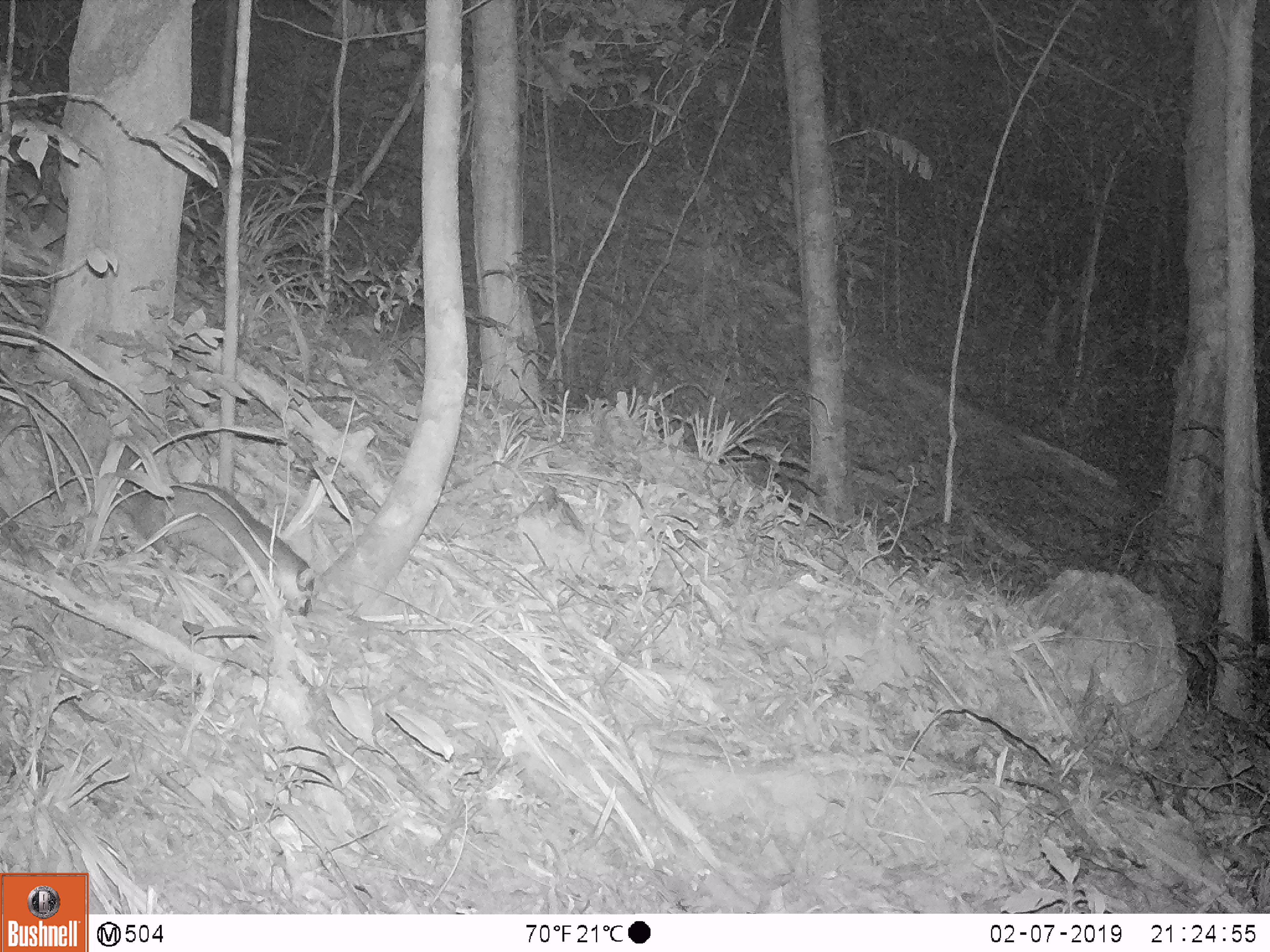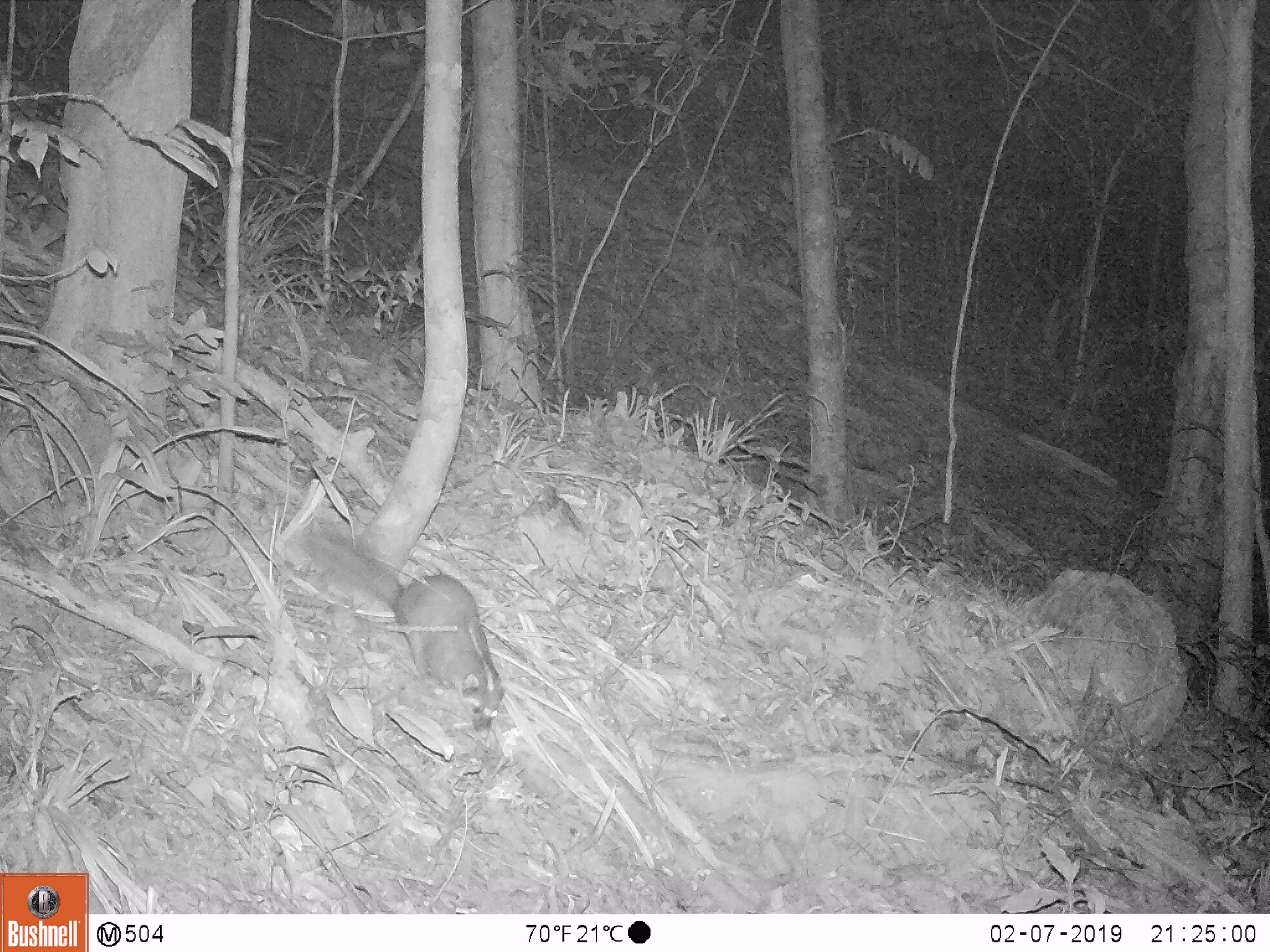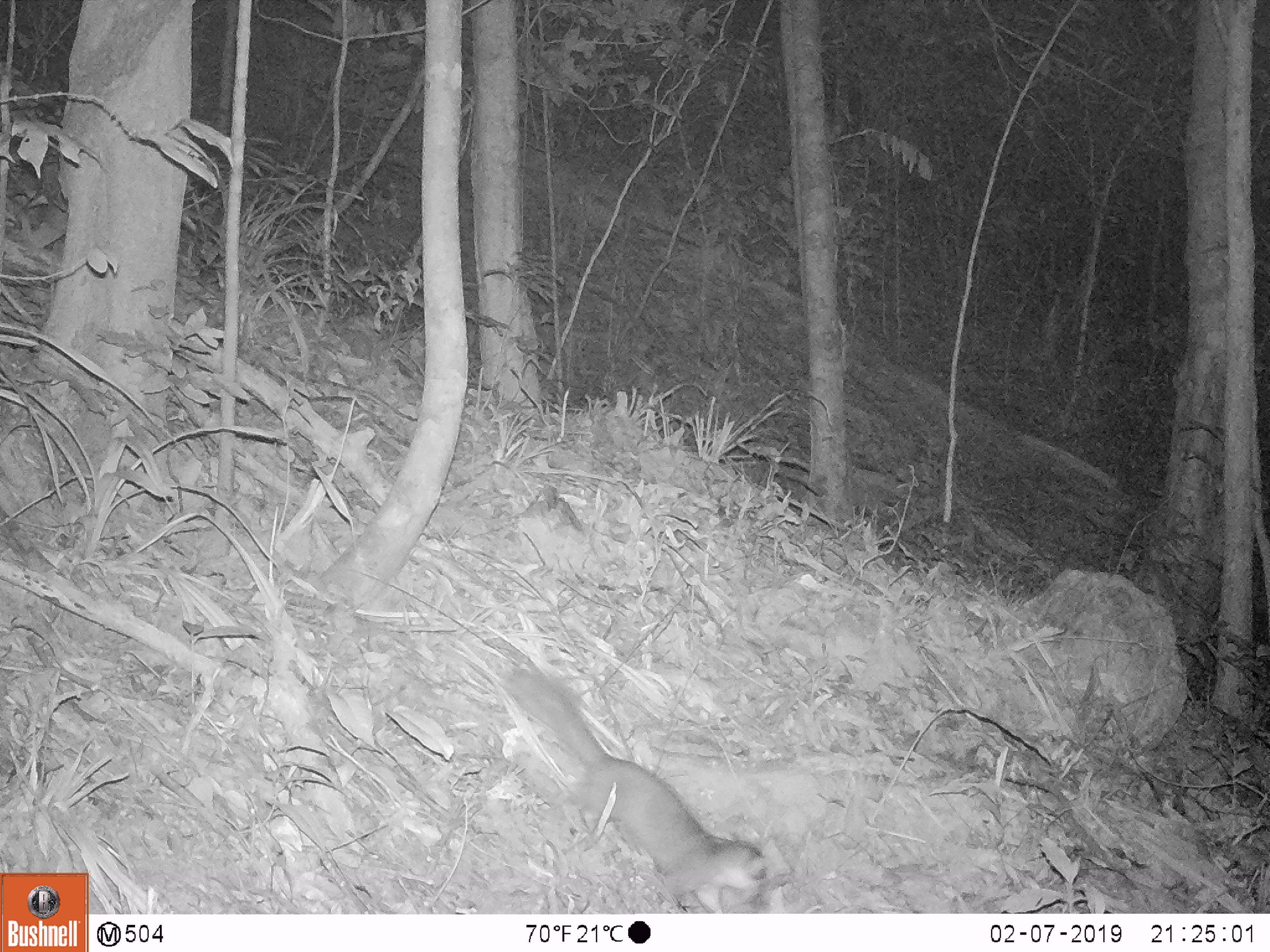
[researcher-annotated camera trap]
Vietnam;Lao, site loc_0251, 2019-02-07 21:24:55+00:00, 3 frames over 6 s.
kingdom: Animalia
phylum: Chordata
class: Mammalia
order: Carnivora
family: Mustelidae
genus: Melogale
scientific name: Melogale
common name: ferret badger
Ferret badger (Melogale). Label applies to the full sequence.